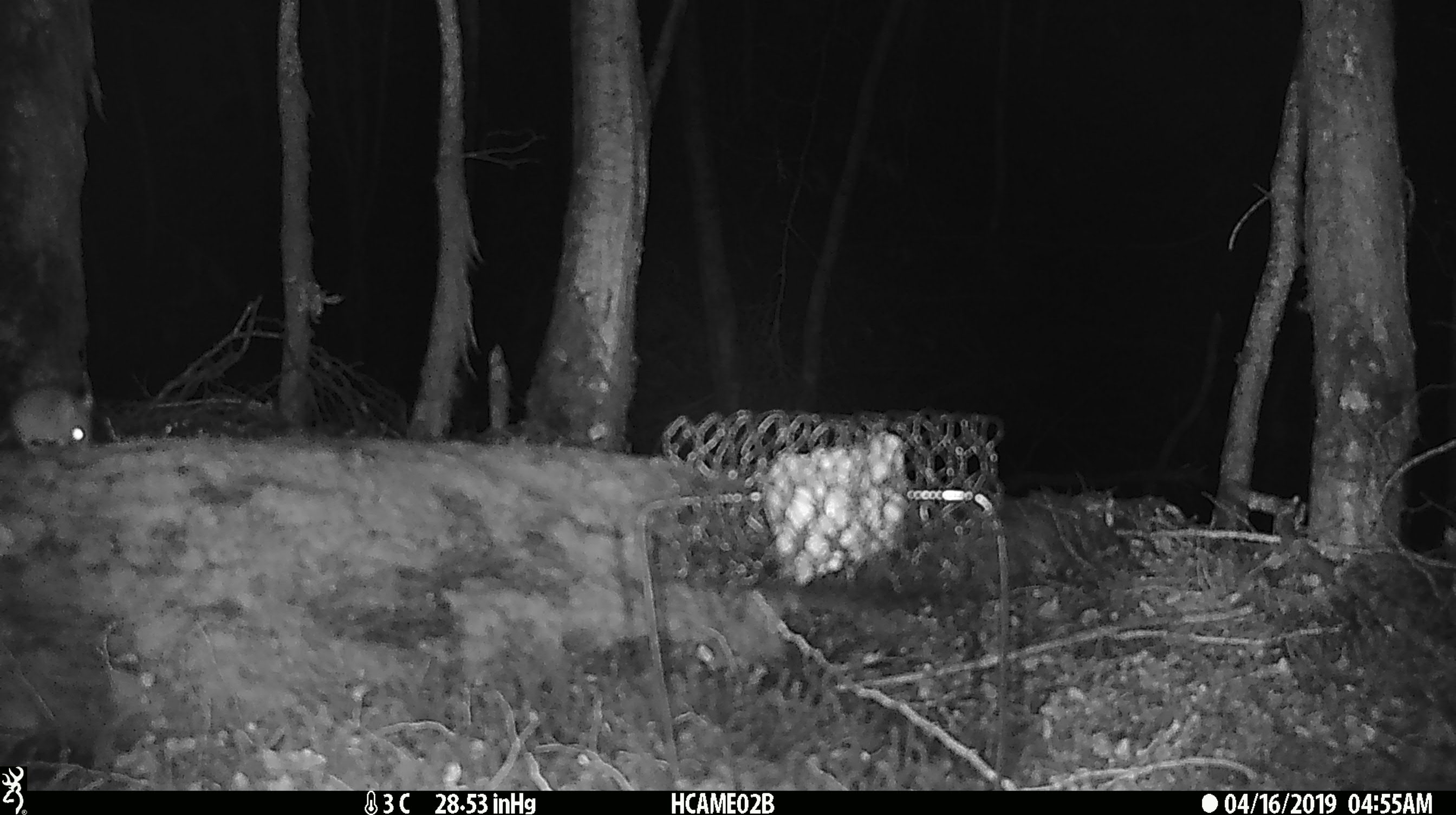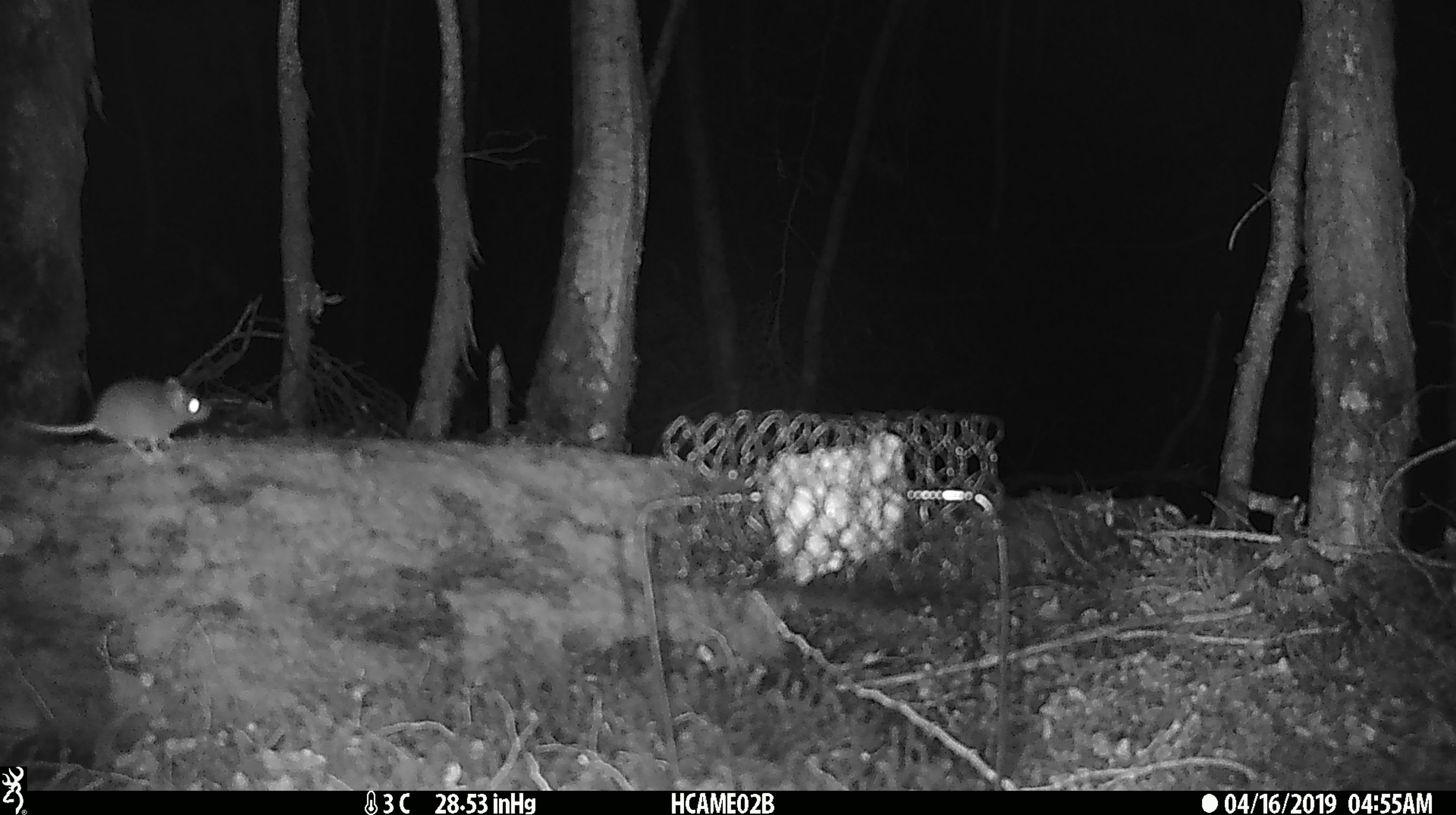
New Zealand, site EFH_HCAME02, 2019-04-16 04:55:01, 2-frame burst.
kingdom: Animalia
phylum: Chordata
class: Mammalia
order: Rodentia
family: Muridae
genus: Mus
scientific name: Mus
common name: mouse